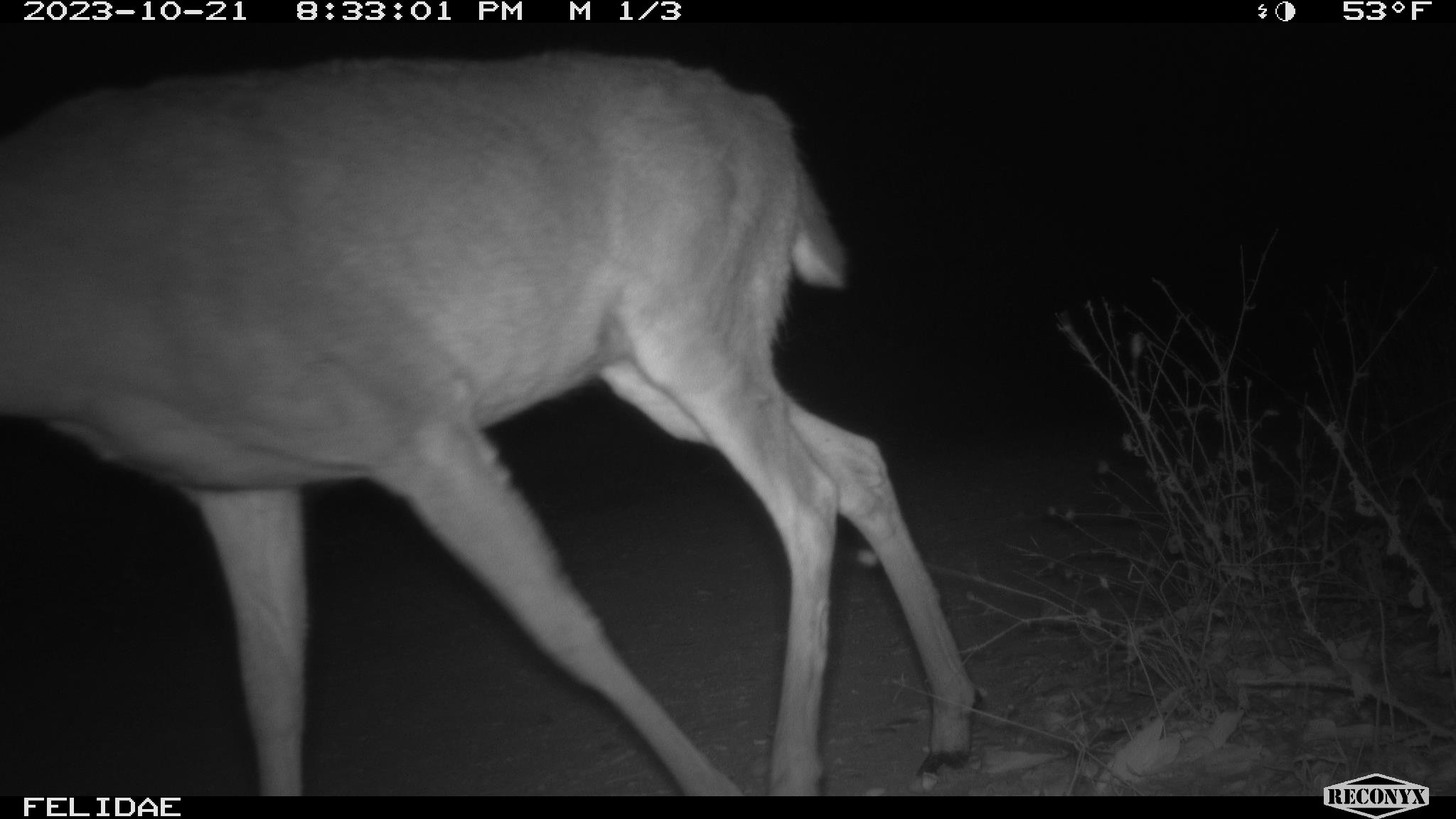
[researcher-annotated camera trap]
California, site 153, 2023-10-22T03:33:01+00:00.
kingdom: Animalia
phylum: Chordata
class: Mammalia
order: Artiodactyla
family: Cervidae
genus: Odocoileus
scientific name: Odocoileus hemionus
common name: mule deer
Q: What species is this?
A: Mule deer (Odocoileus hemionus).